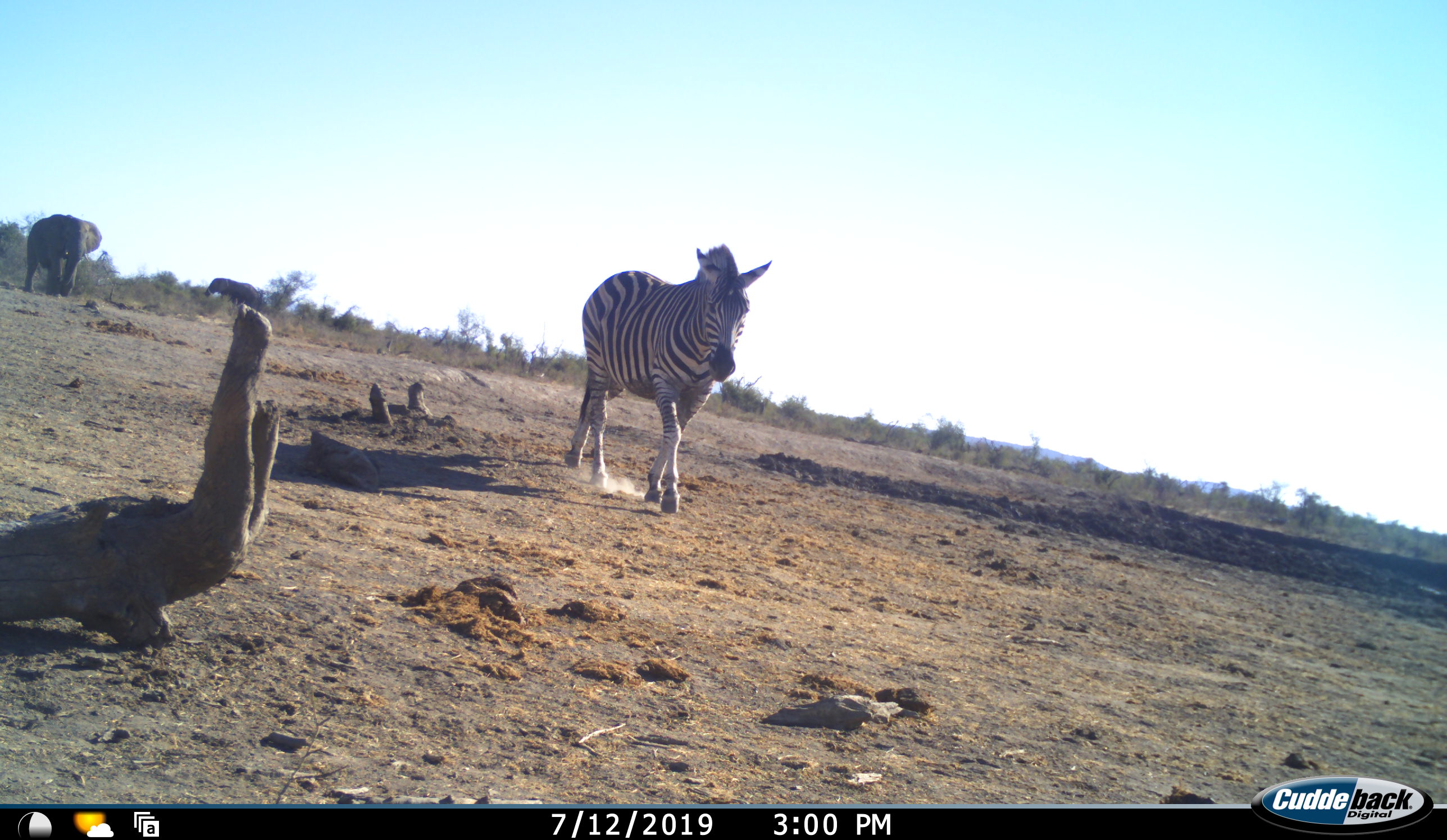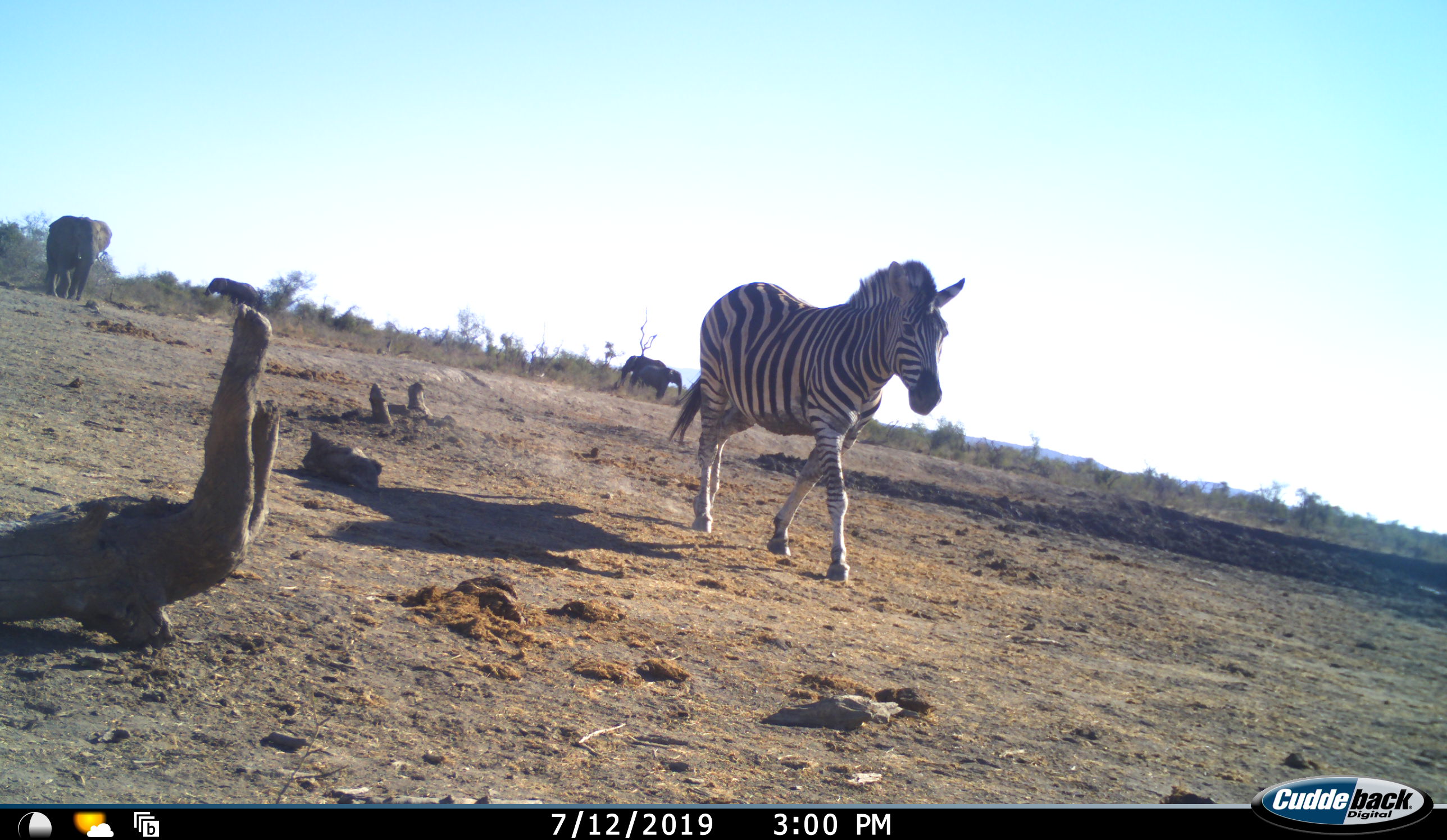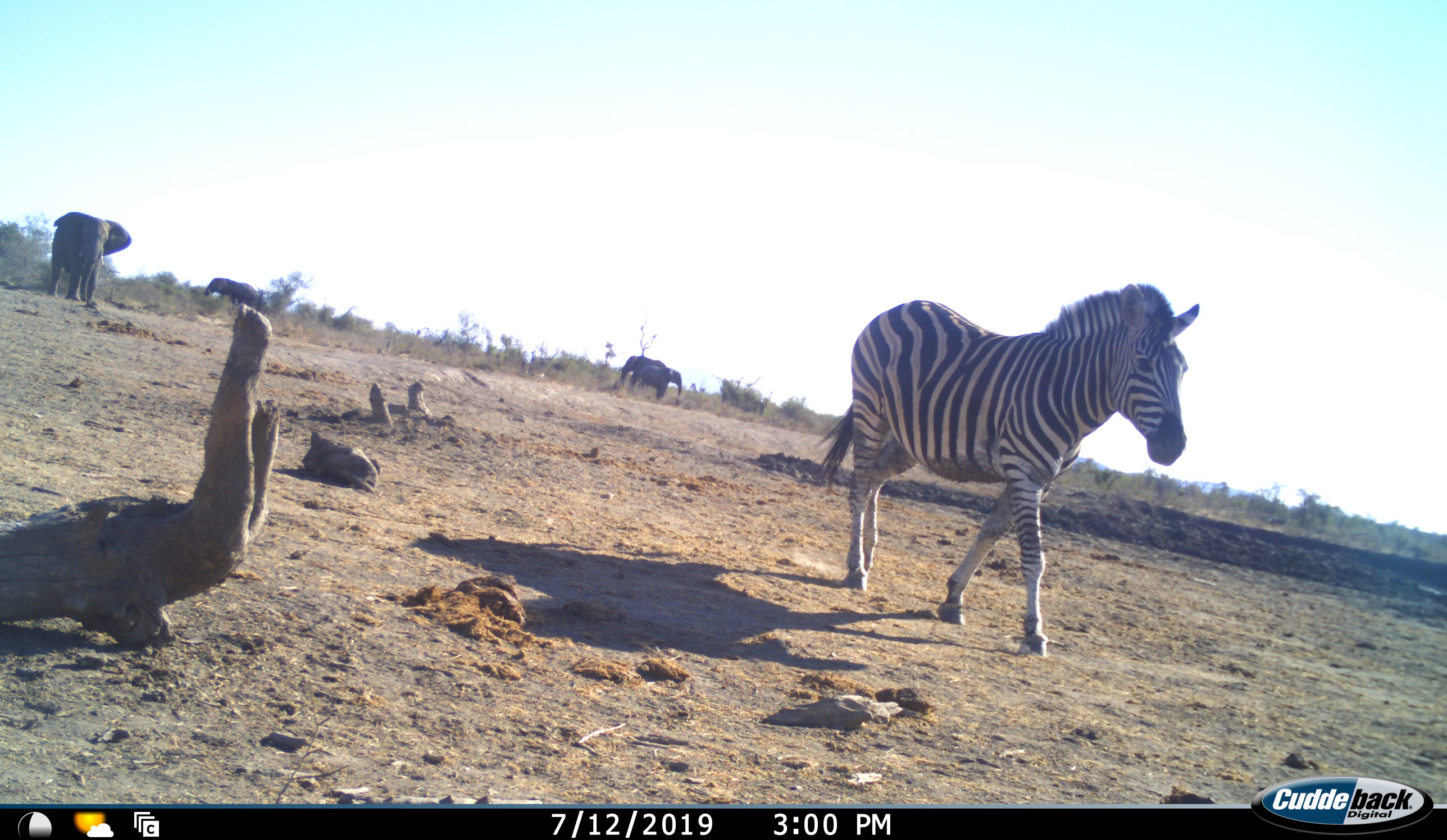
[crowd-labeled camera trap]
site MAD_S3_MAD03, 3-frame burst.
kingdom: Animalia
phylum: Chordata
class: Mammalia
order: Proboscidea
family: Elephantidae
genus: Loxodonta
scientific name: Loxodonta africana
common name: african bush elephant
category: elephant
Elephant (african bush elephant) (Loxodonta africana), count 4. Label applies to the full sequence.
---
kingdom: Animalia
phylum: Chordata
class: Mammalia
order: Perissodactyla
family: Equidae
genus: Equus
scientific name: Equus quagga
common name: plains zebra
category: zebraplains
Zebraplains (plains zebra) (Equus quagga), count 1. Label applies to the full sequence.